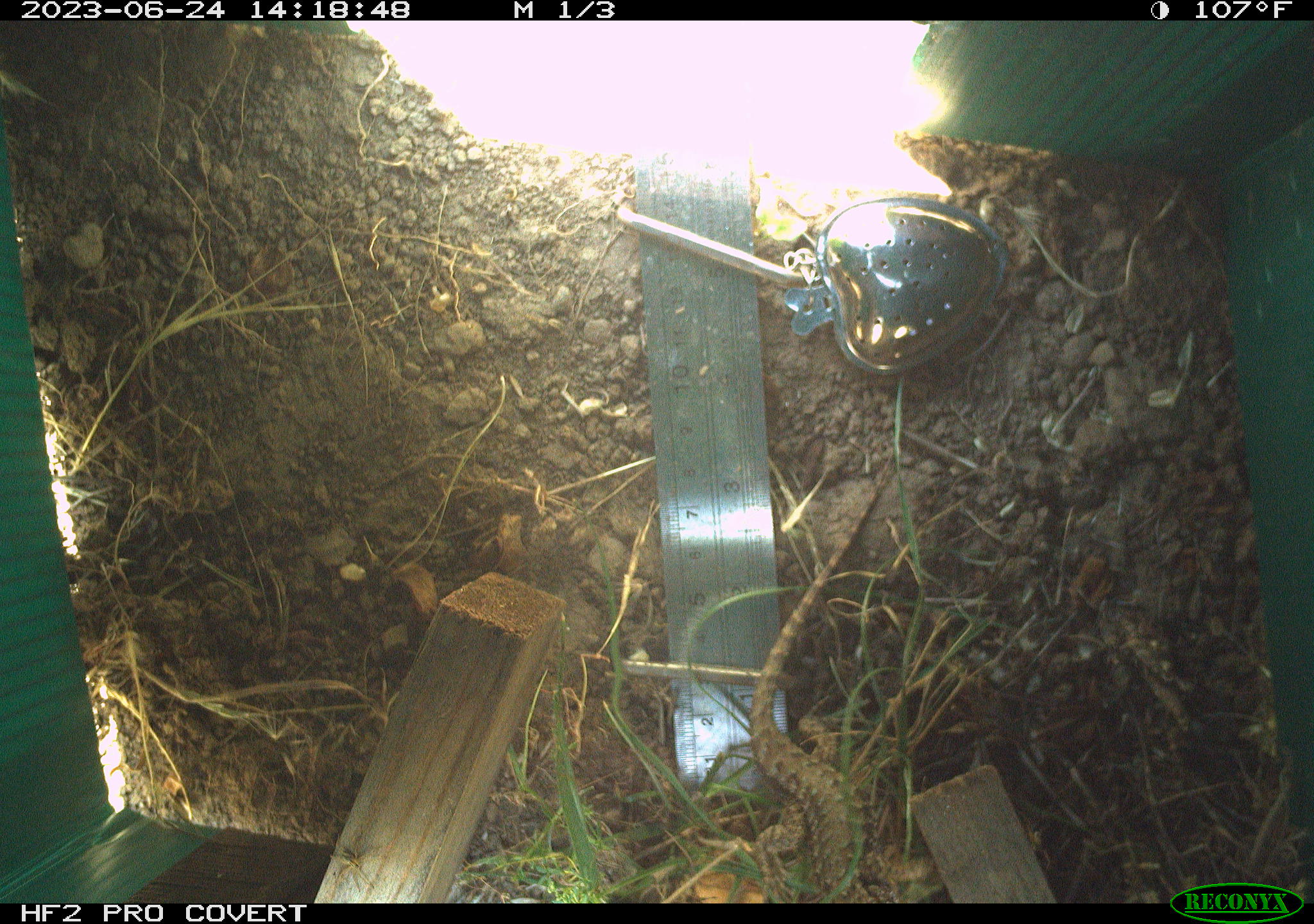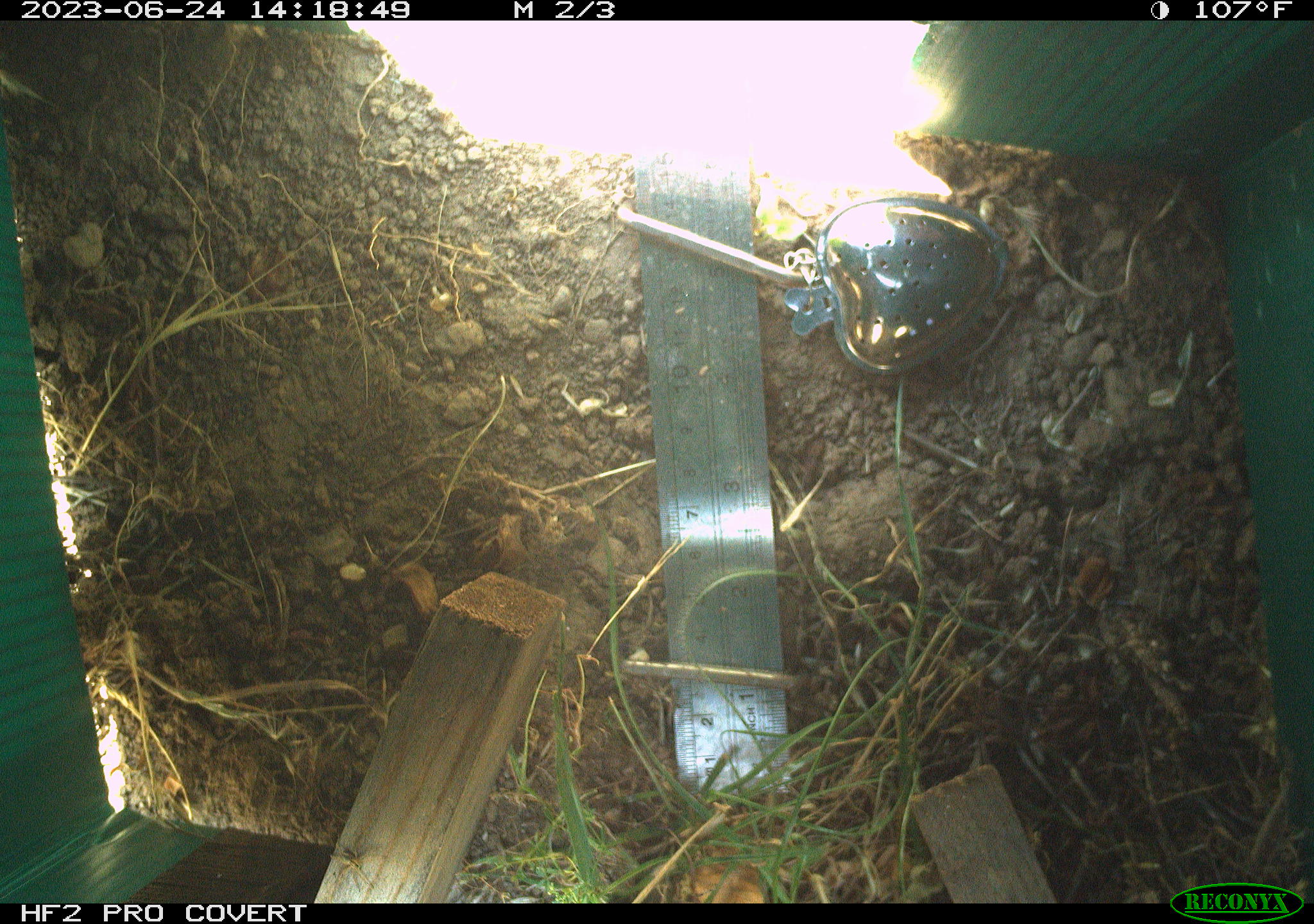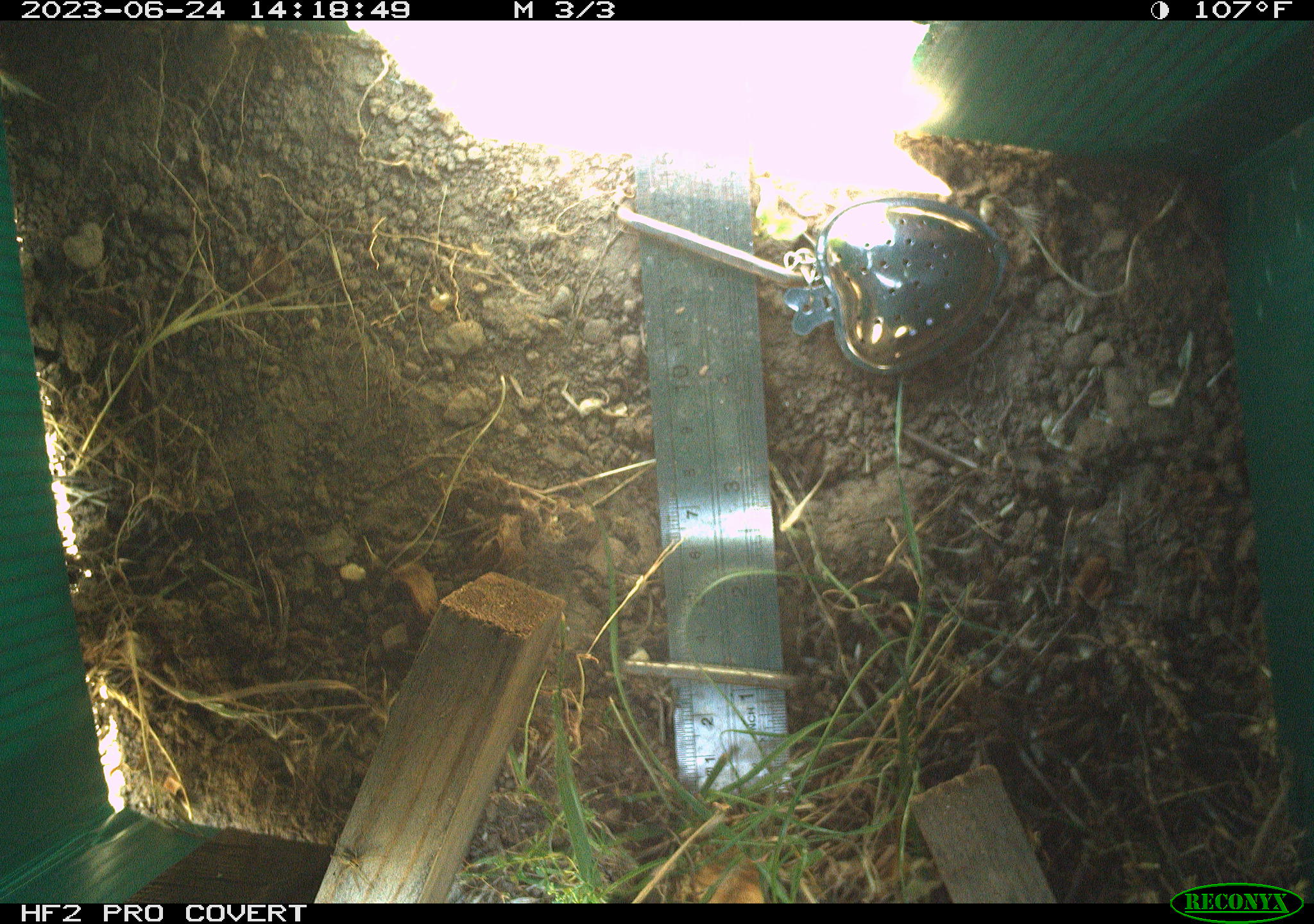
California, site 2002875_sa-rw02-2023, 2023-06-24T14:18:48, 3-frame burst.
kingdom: Animalia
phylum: Chordata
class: Reptilia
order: Squamata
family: Phrynosomatidae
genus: Sceloporus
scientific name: Sceloporus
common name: spiny lizards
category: sceloporus species